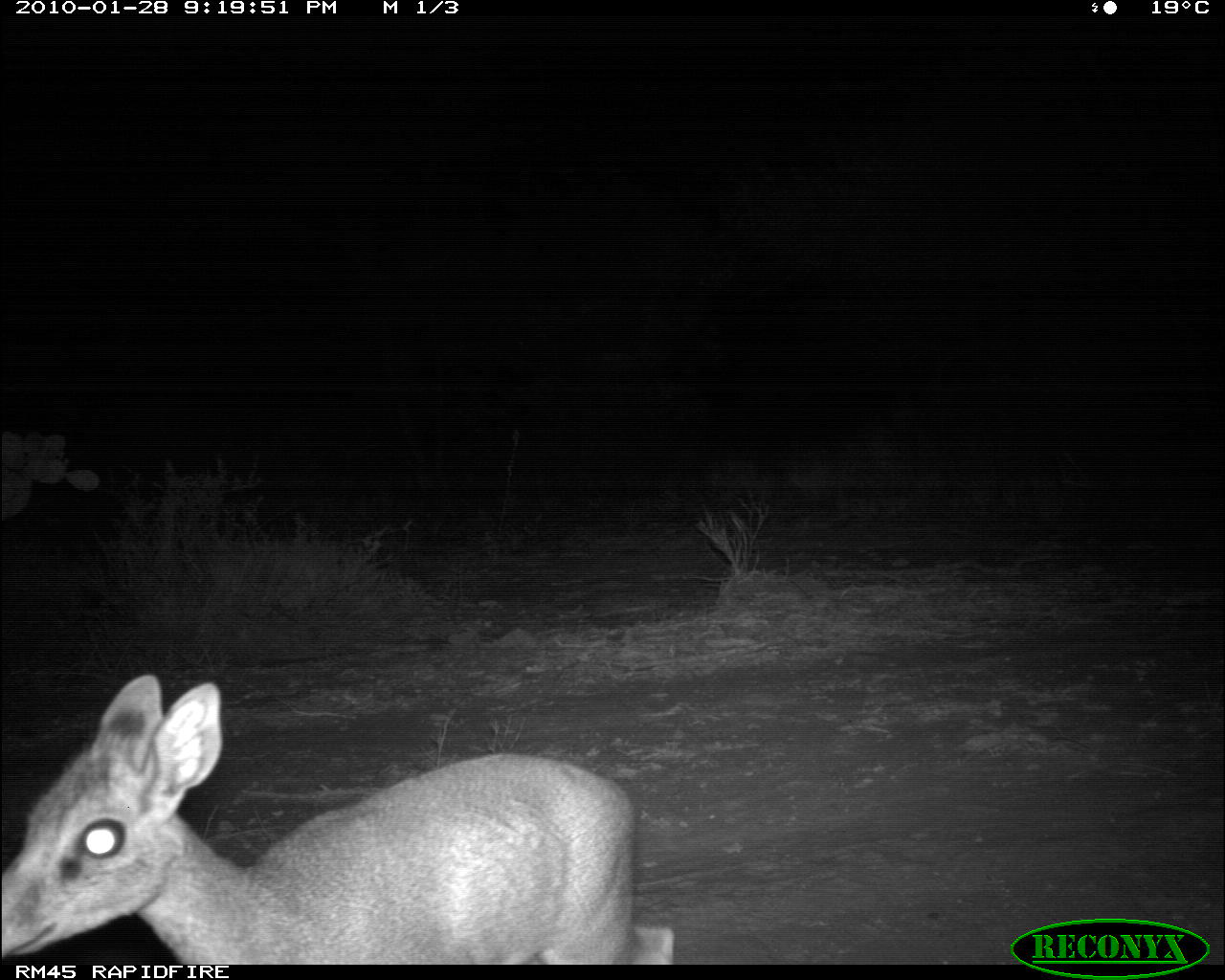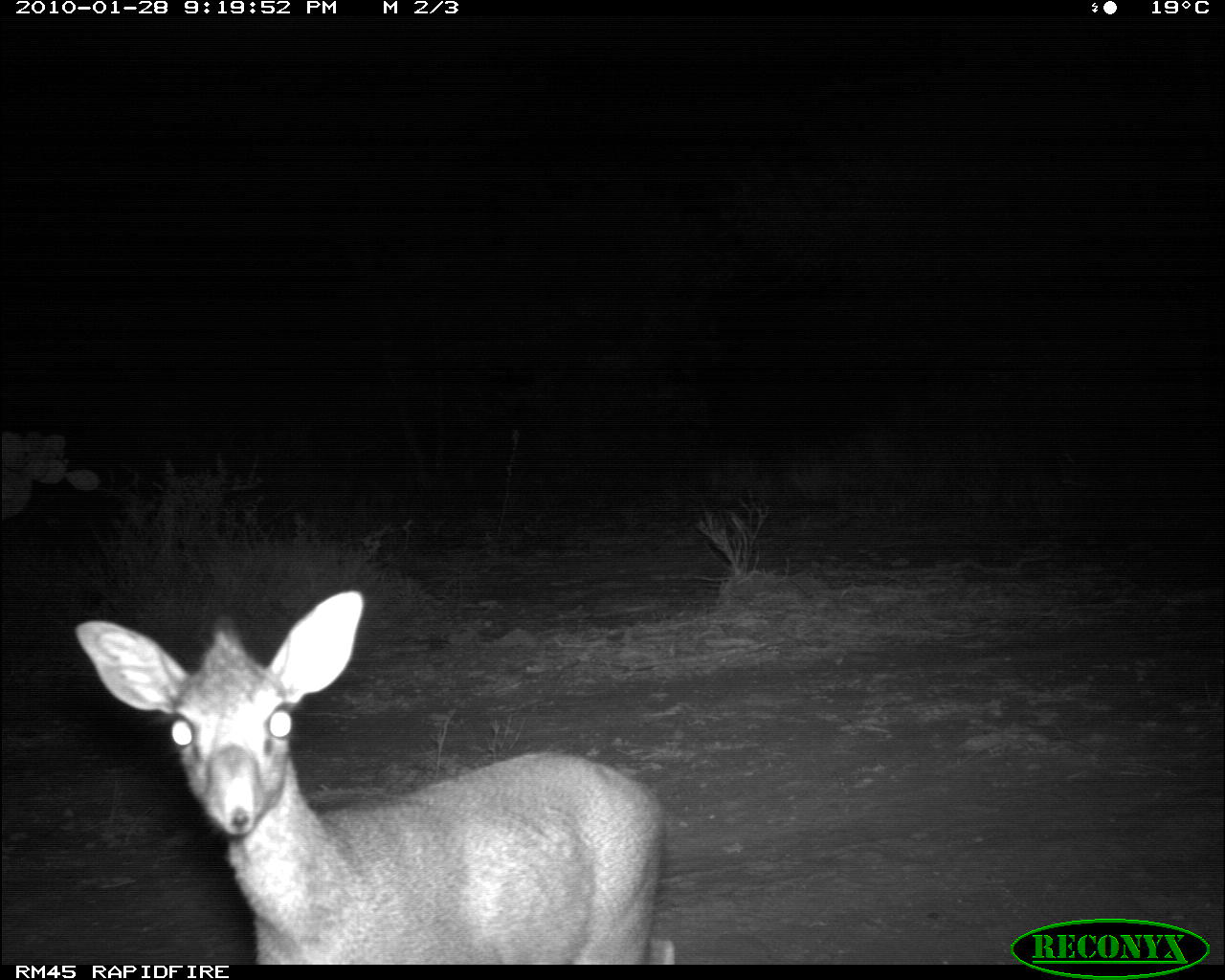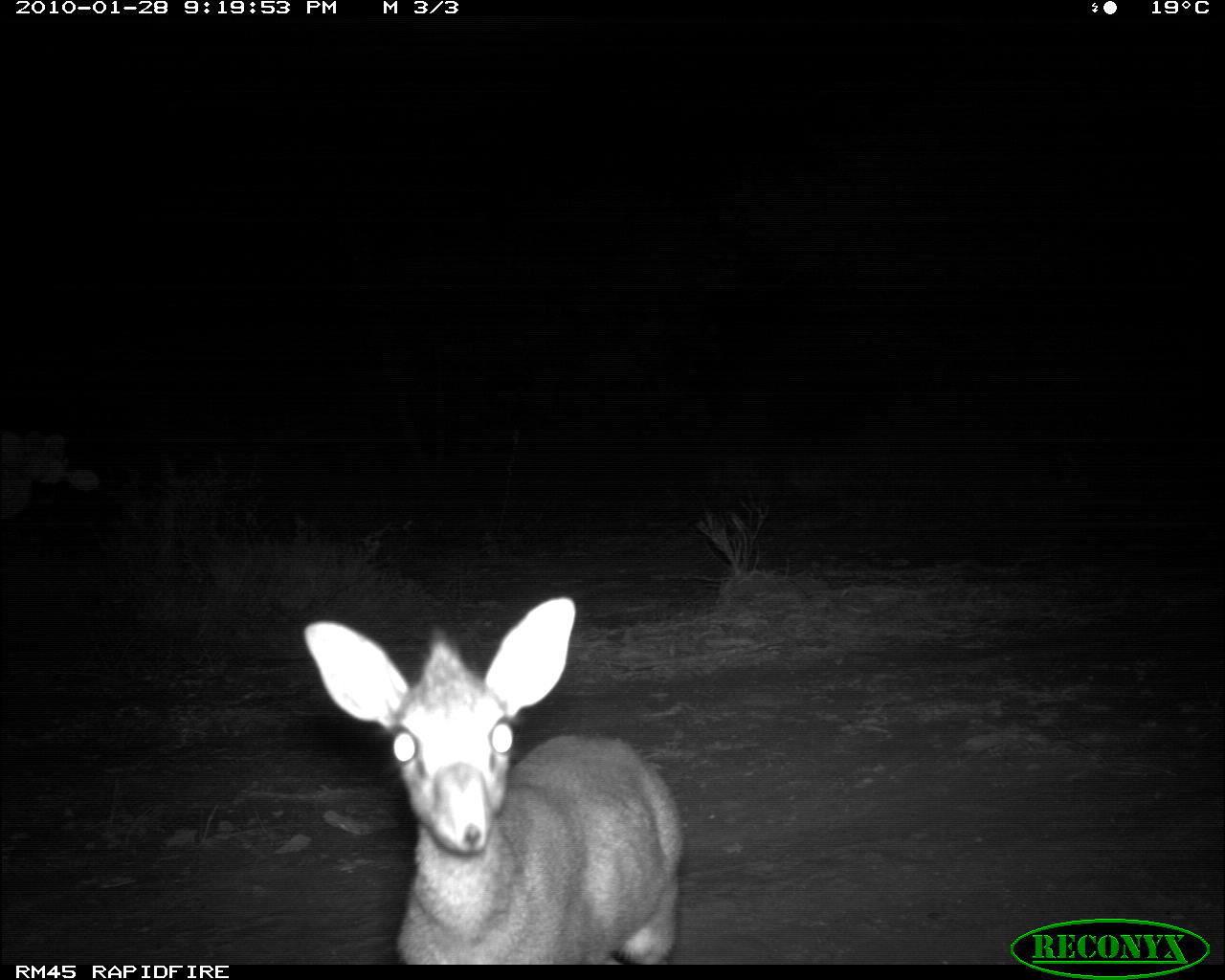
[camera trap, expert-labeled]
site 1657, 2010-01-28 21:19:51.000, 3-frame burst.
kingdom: Animalia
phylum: Chordata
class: Mammalia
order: Artiodactyla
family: Bovidae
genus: Madoqua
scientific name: Madoqua guentheri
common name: günther's dik-dik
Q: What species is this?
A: Madoqua guentheri (günther's dik-dik).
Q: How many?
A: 1.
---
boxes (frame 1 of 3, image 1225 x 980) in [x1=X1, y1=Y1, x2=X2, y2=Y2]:
madoqua guentheri: [x1=0, y1=668, x2=674, y2=965]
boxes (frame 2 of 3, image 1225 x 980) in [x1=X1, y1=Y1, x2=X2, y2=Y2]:
madoqua guentheri: [x1=68, y1=588, x2=675, y2=965]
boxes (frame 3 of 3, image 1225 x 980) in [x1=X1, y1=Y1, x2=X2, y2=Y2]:
madoqua guentheri: [x1=298, y1=588, x2=686, y2=965]